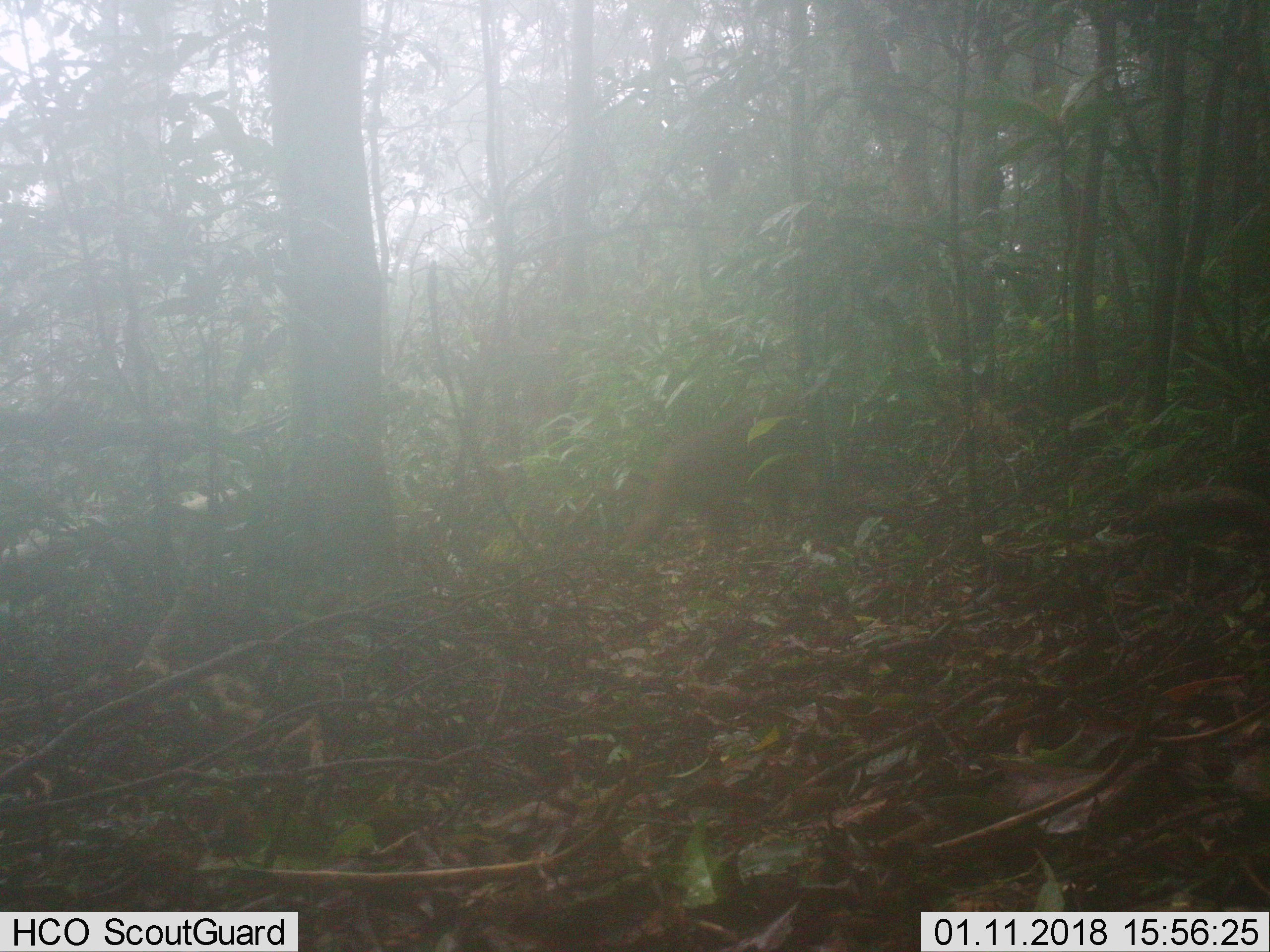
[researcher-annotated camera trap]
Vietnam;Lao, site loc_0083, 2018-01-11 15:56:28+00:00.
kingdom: Animalia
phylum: Chordata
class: Mammalia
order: Primates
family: Cercopithecidae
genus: Macaca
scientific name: Macaca arctoides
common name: stump-tailed macaque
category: stump tailed macaque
Stump tailed macaque (stump-tailed macaque) (Macaca arctoides). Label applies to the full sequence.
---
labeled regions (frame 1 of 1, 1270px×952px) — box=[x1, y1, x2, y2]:
stump tailed macaque: box=[618, 388, 804, 553]